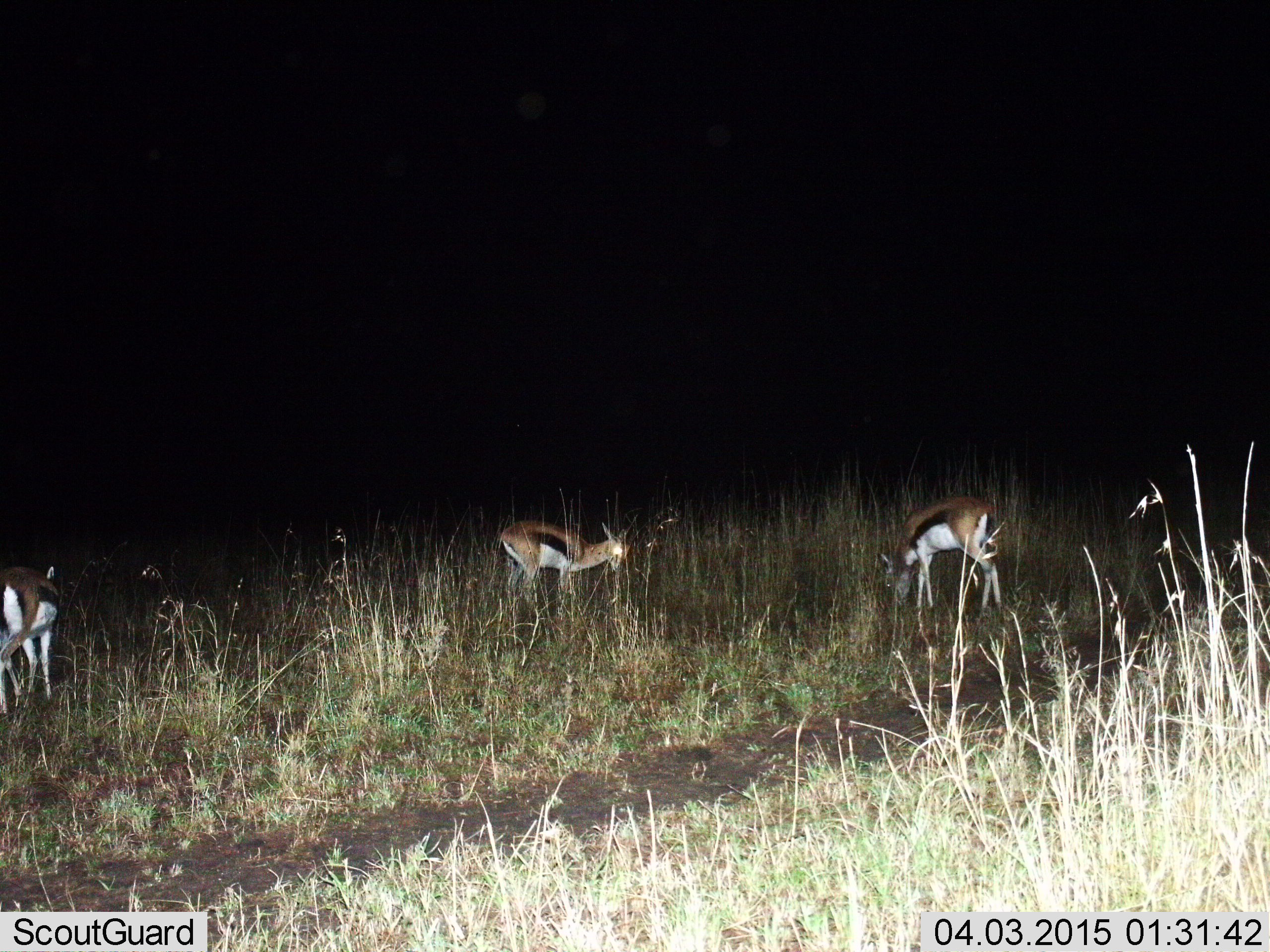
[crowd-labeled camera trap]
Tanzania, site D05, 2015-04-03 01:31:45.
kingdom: Animalia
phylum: Chordata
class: Mammalia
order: Artiodactyla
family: Bovidae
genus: Eudorcas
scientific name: Eudorcas thomsonii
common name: thomson's gazelle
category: gazellethomsons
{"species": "gazellethomsons (thomson's gazelle) (Eudorcas thomsonii)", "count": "3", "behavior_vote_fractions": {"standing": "70%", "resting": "0%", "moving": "0%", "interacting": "0%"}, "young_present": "0%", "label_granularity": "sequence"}